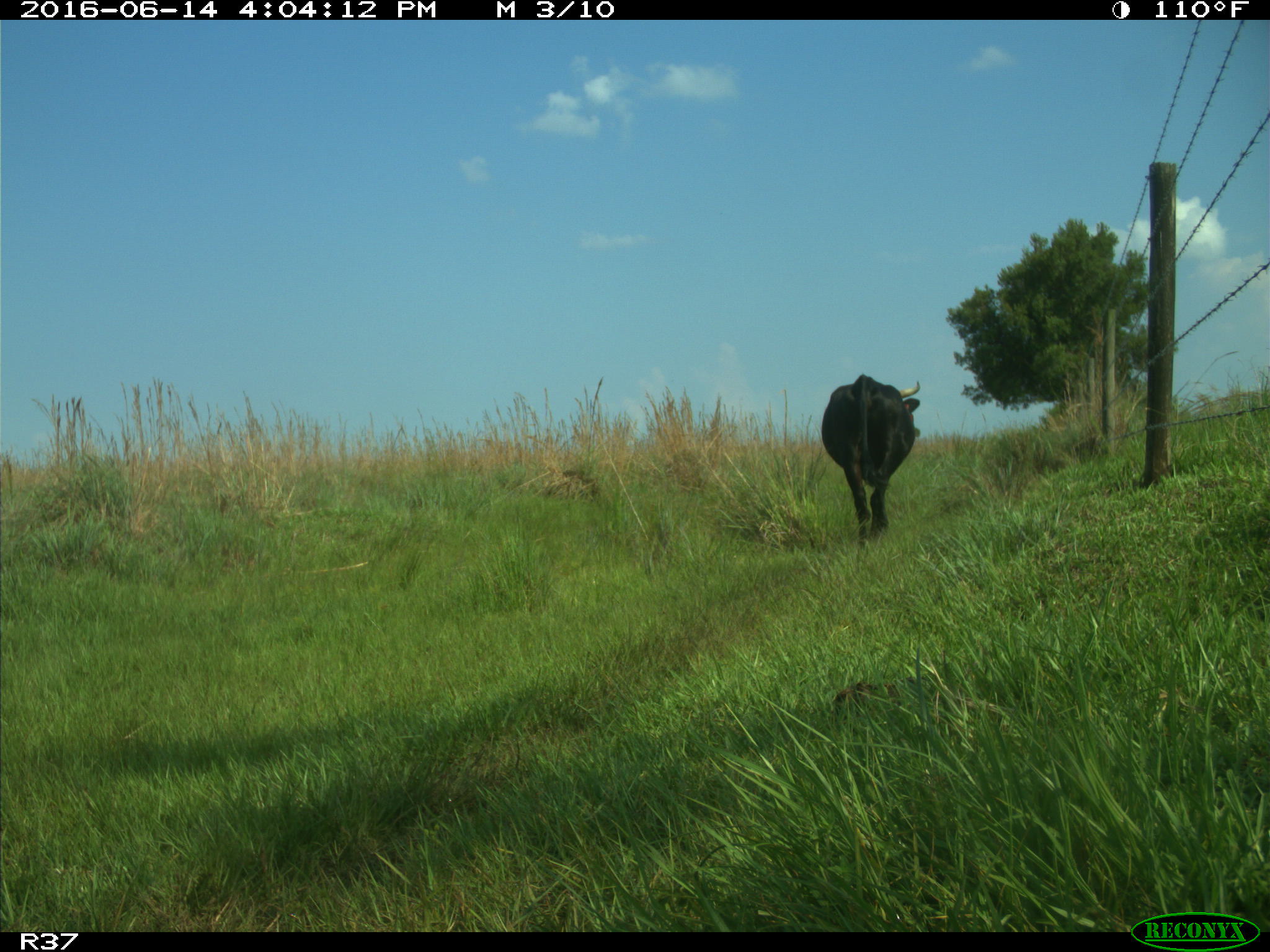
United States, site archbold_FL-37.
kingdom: Animalia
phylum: Chordata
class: Mammalia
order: Artiodactyla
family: Bovidae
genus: Bos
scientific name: Bos taurus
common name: domestic cow